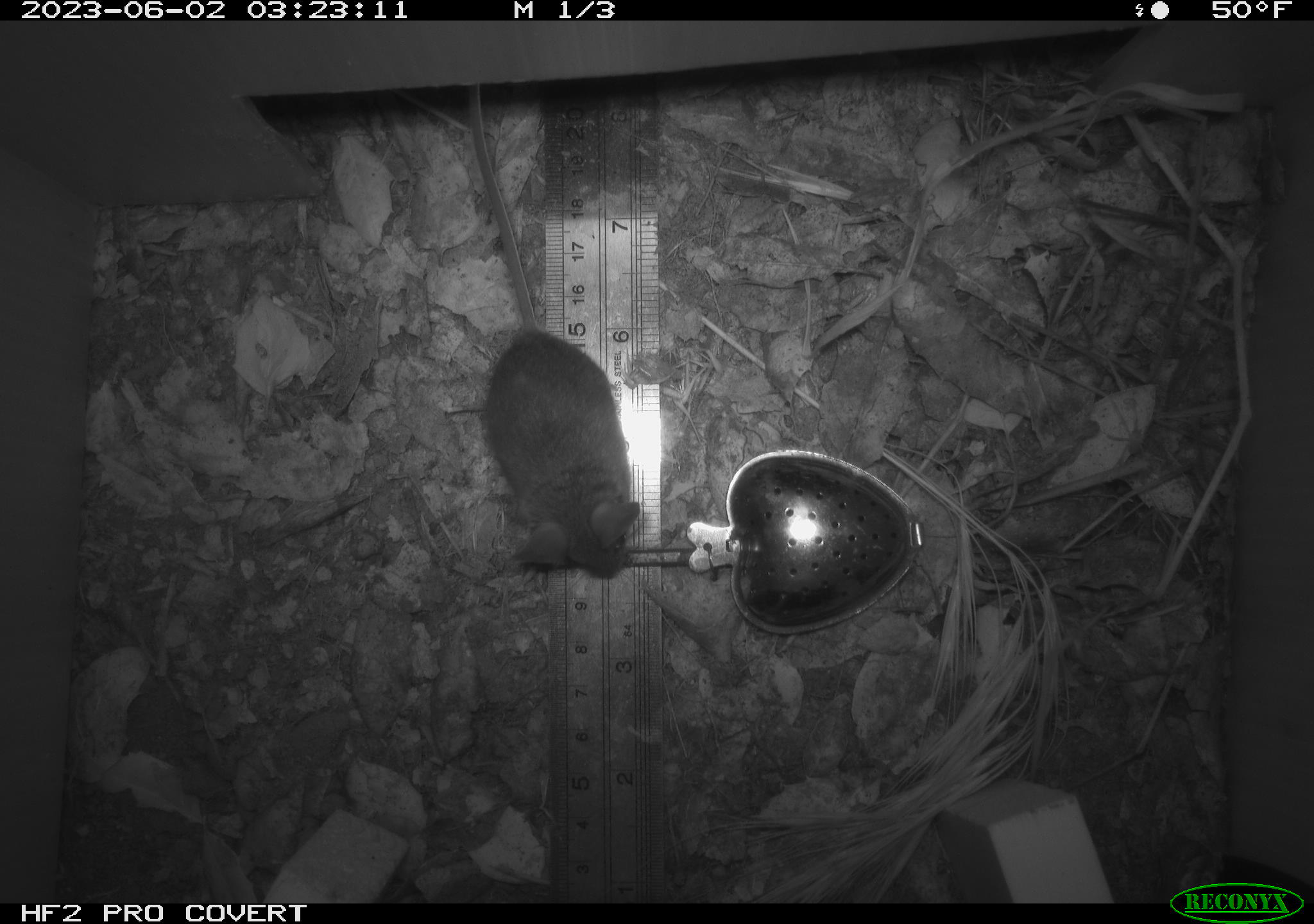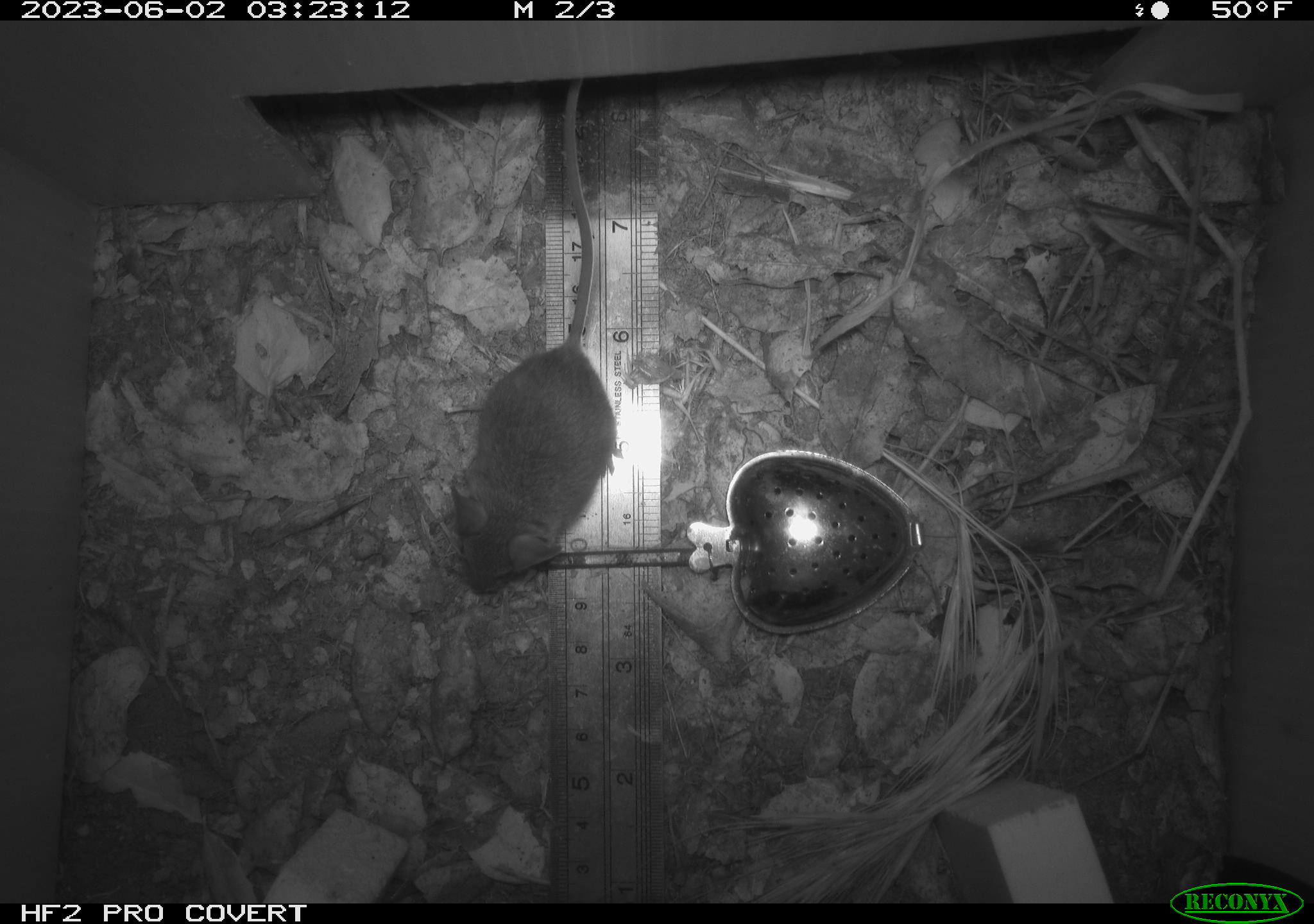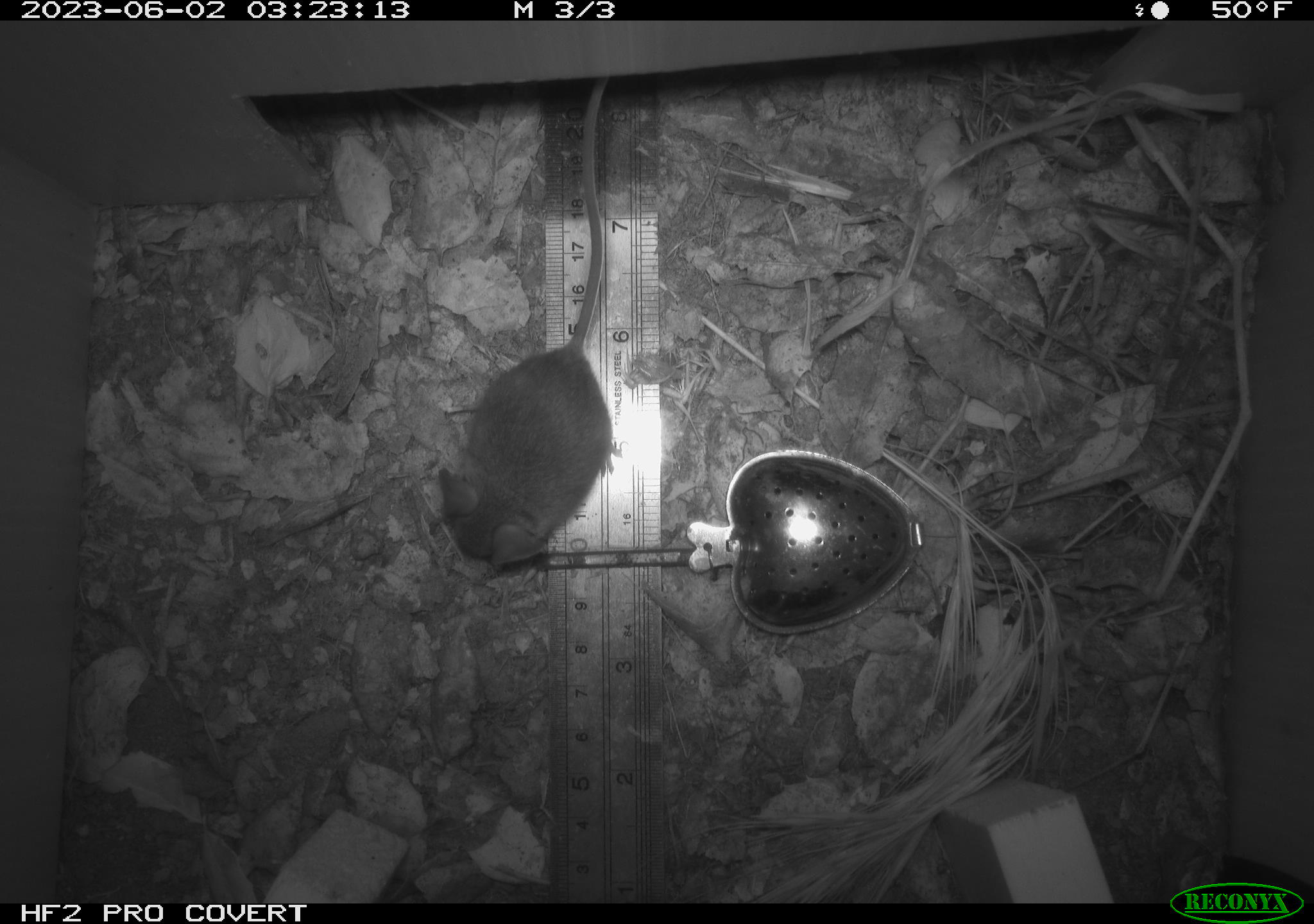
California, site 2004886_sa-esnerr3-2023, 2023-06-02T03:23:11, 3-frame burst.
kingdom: Animalia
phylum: Chordata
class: Mammalia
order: Rodentia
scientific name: Rodentia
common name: mouse species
Mouse species (Rodentia).